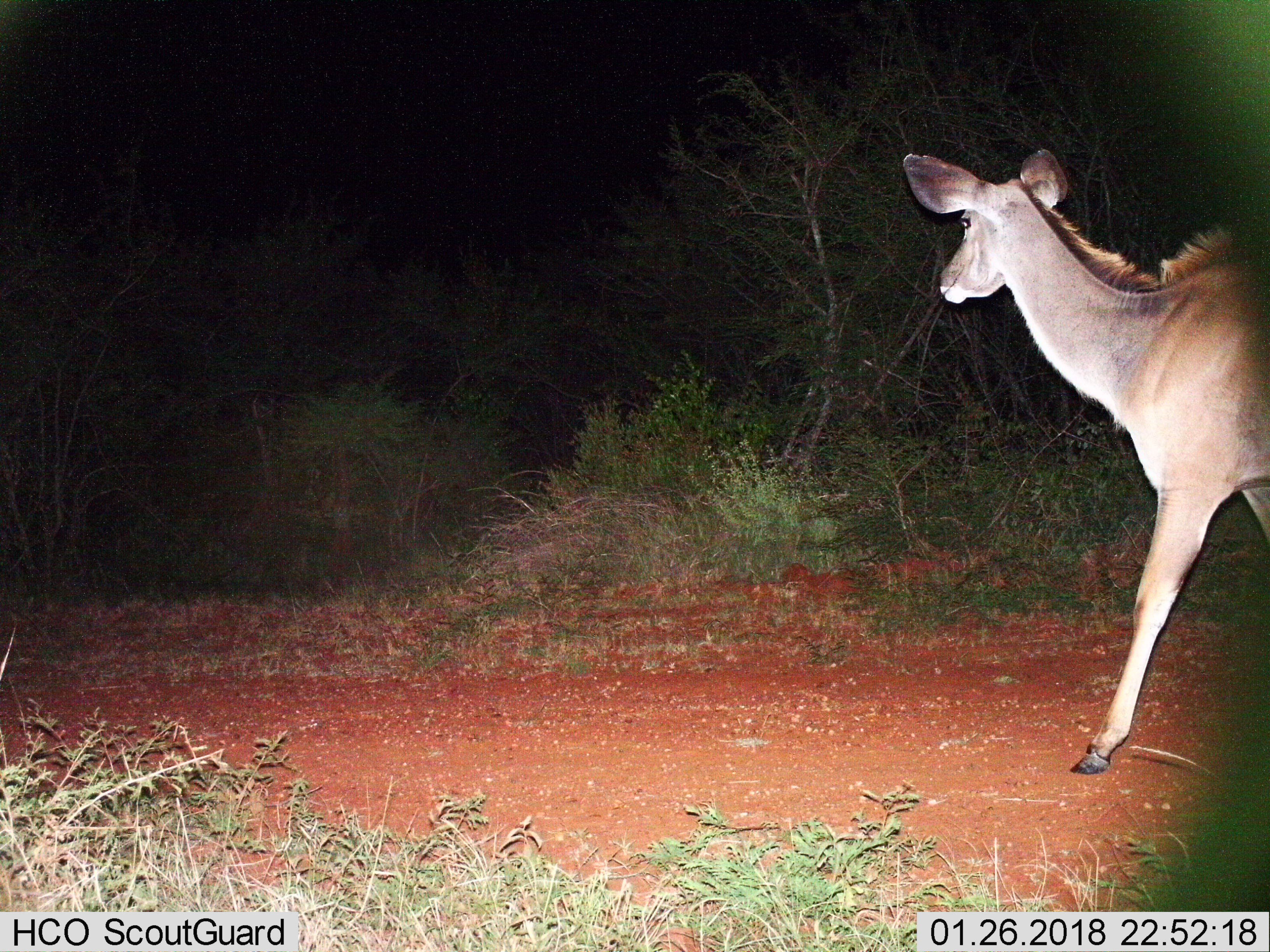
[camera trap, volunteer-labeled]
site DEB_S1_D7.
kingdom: Animalia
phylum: Chordata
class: Mammalia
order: Artiodactyla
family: Bovidae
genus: Tragelaphus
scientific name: Tragelaphus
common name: kudu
Kudu (Tragelaphus), count 1. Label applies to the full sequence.